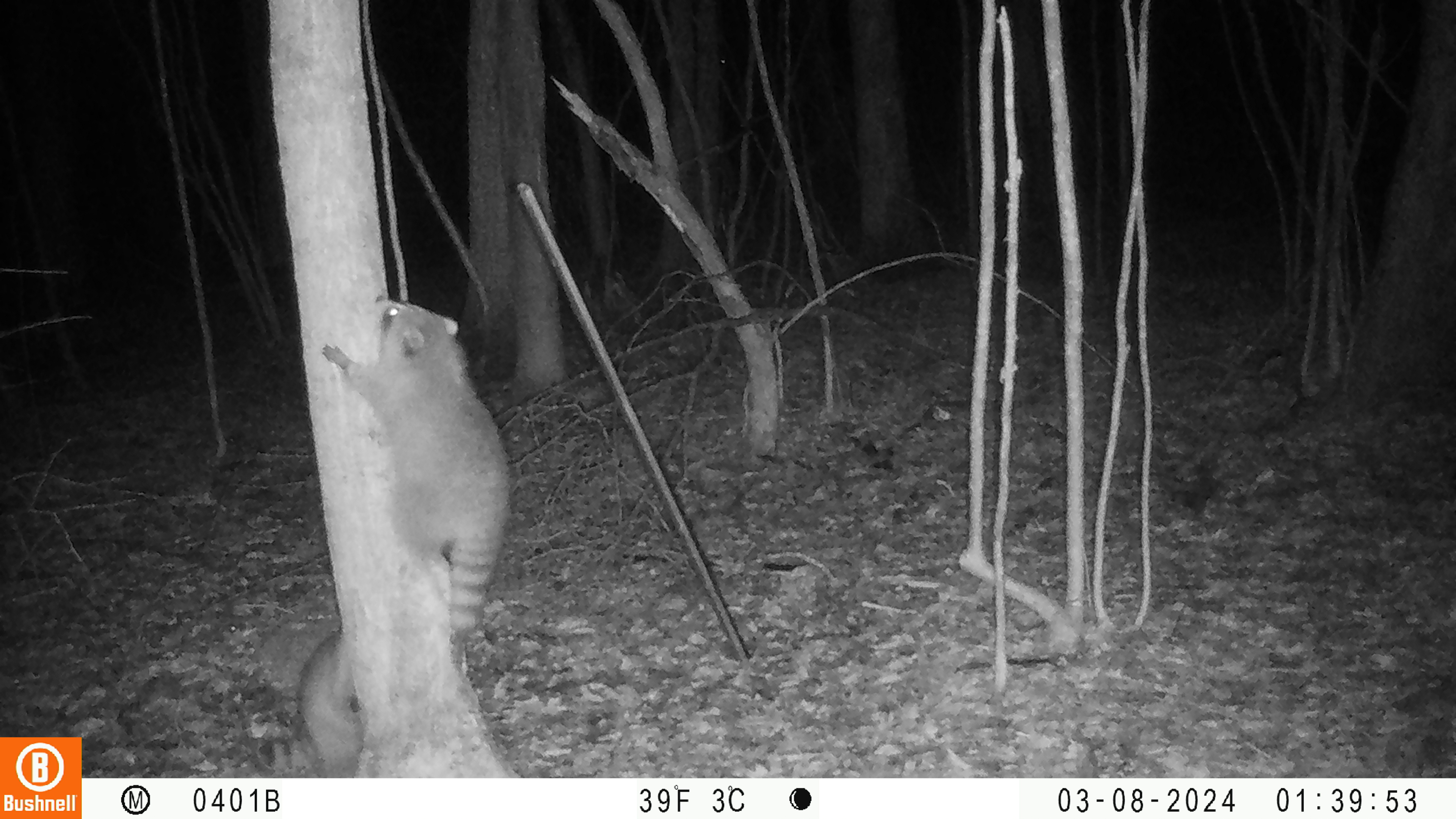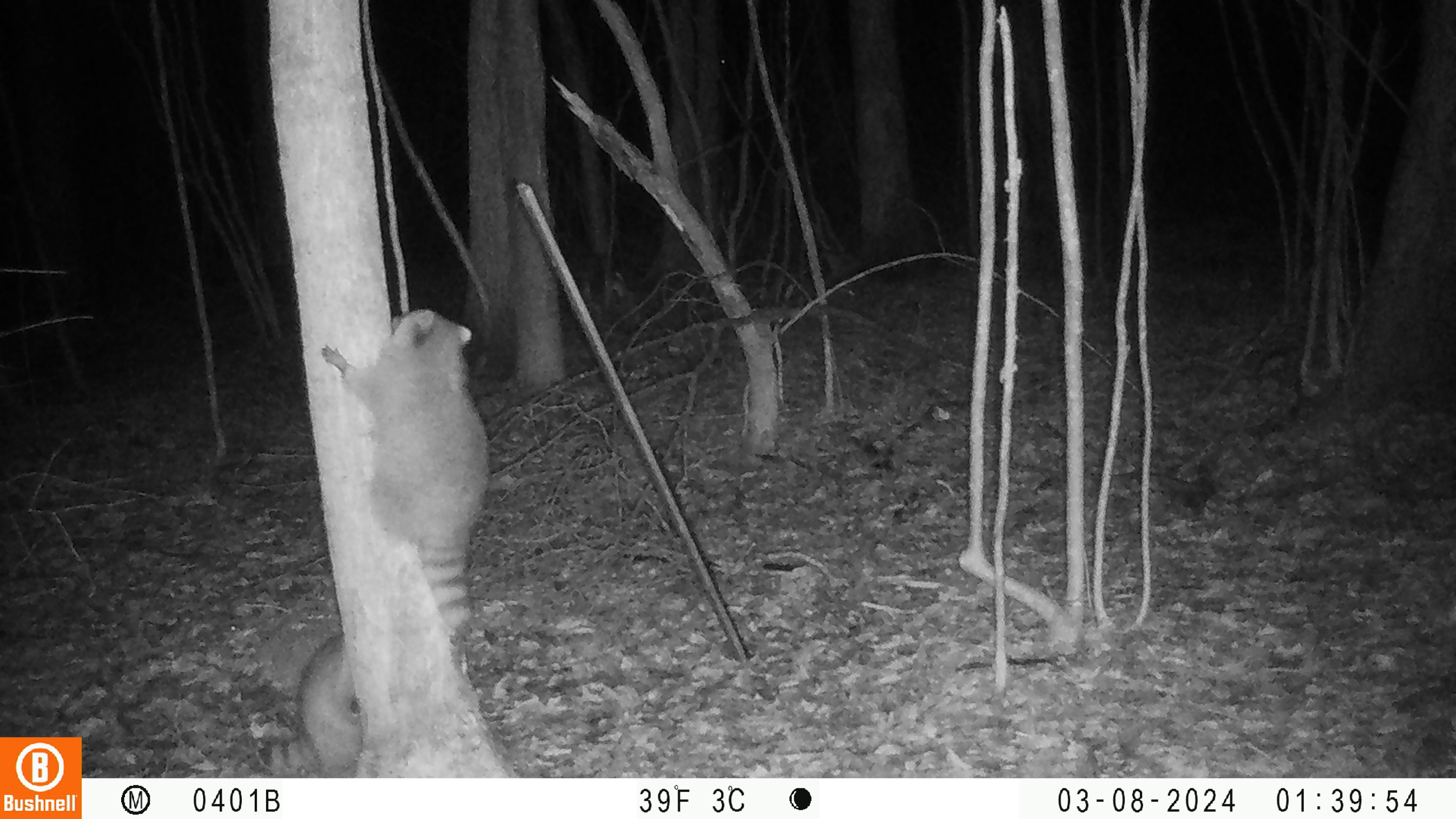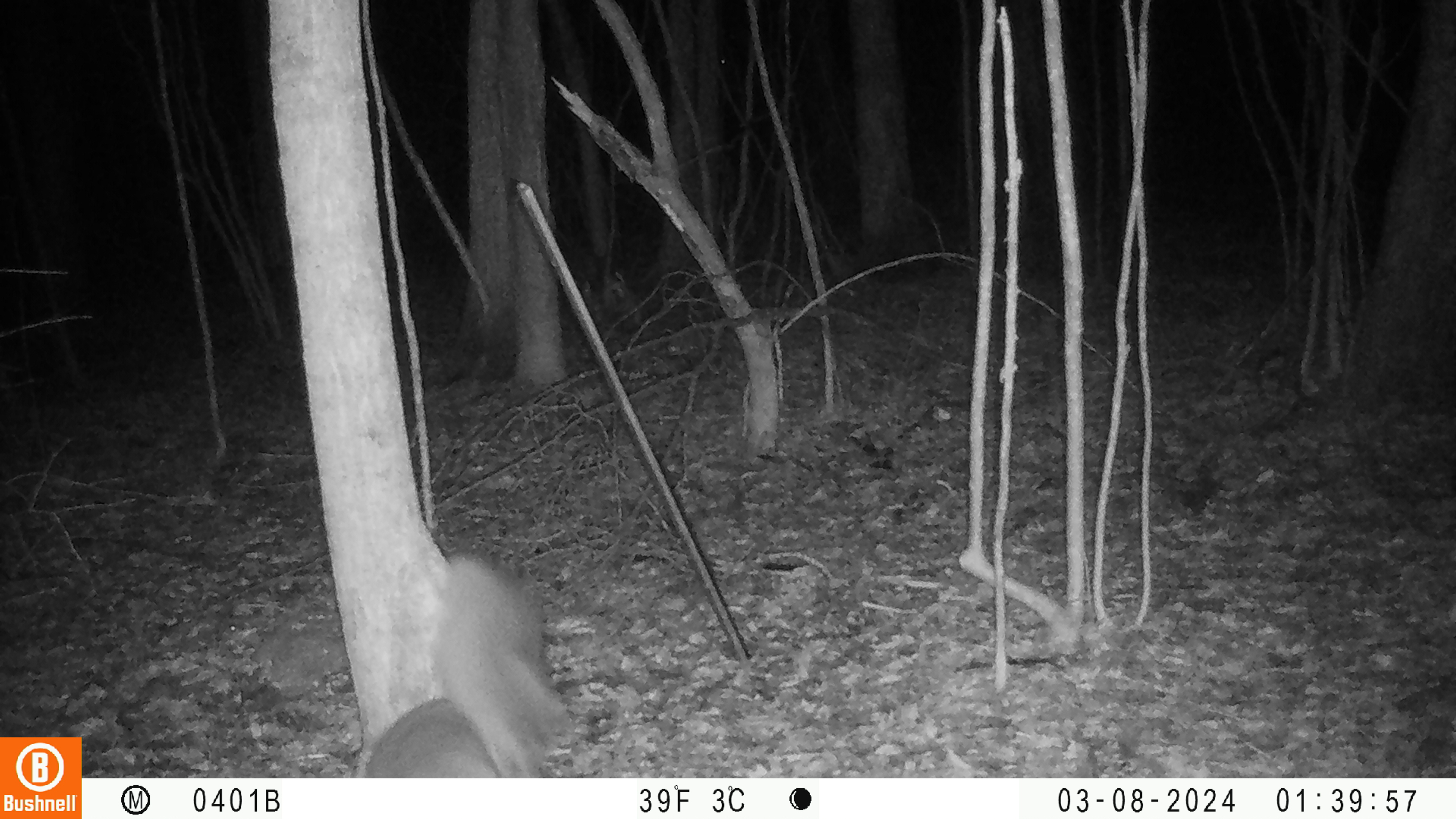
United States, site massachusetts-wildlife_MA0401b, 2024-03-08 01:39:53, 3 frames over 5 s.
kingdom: Animalia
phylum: Chordata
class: Mammalia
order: Carnivora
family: Procyonidae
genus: Procyon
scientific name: Procyon lotor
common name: raccoon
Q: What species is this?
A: Raccoon (Procyon lotor).